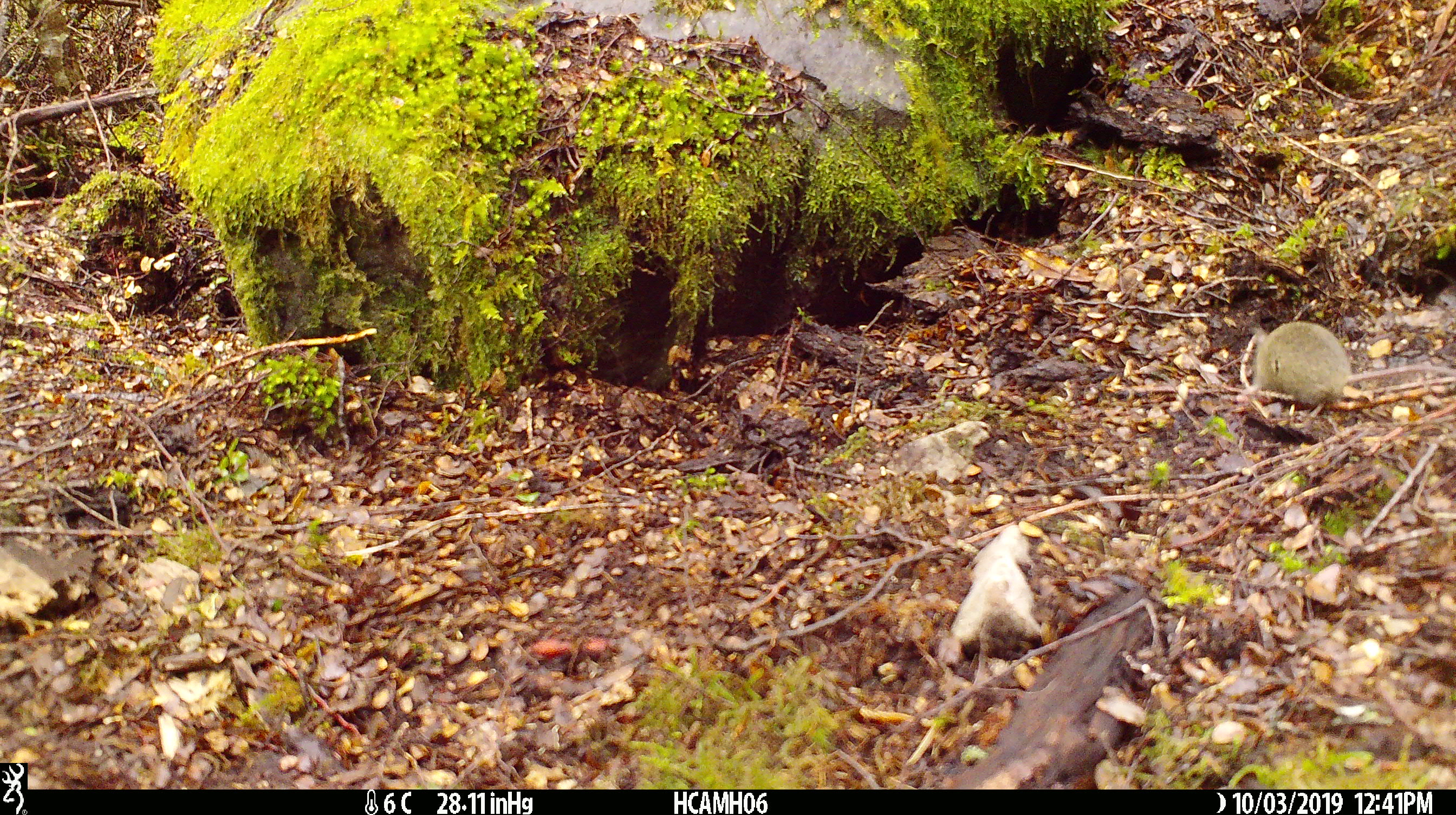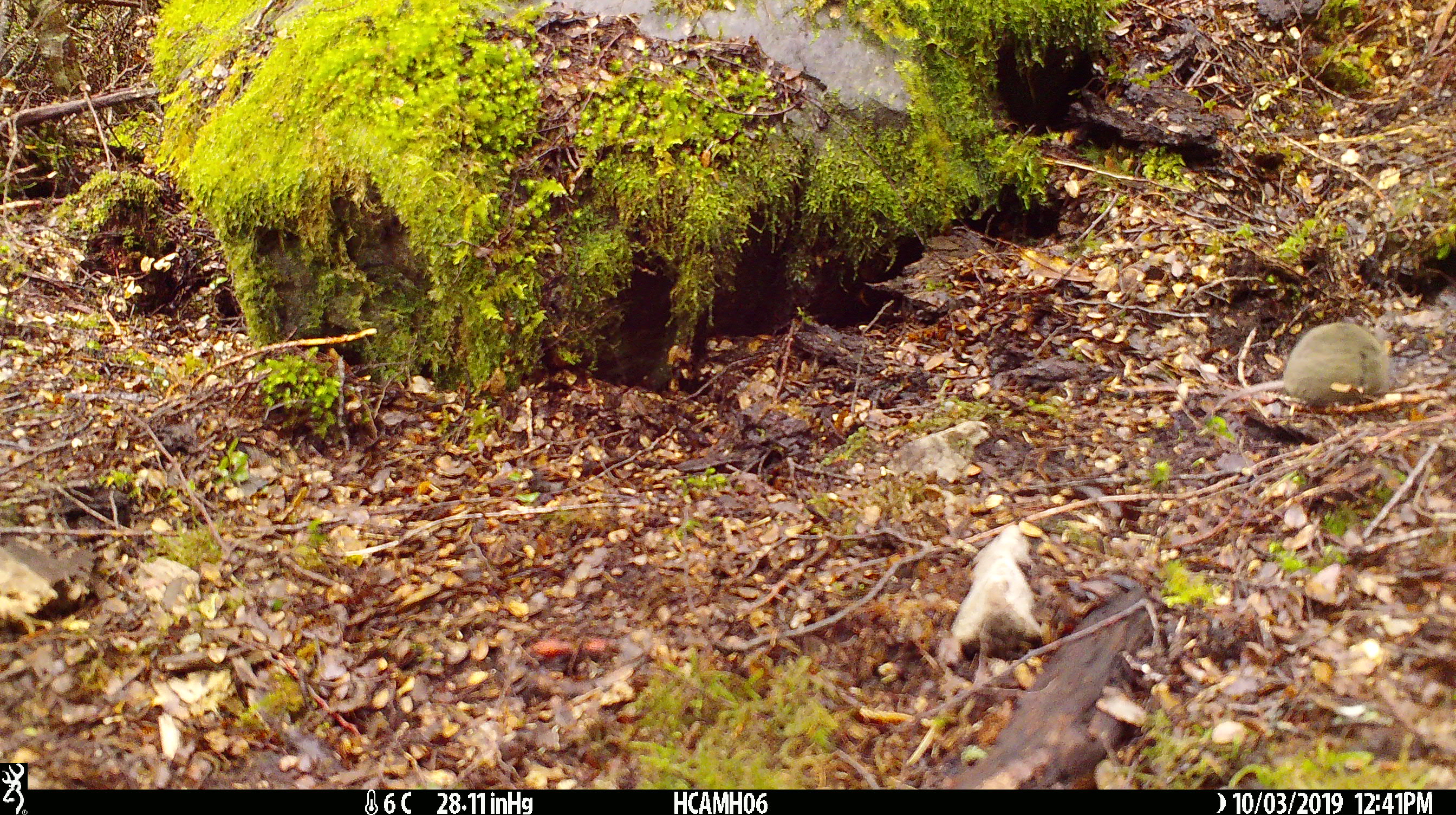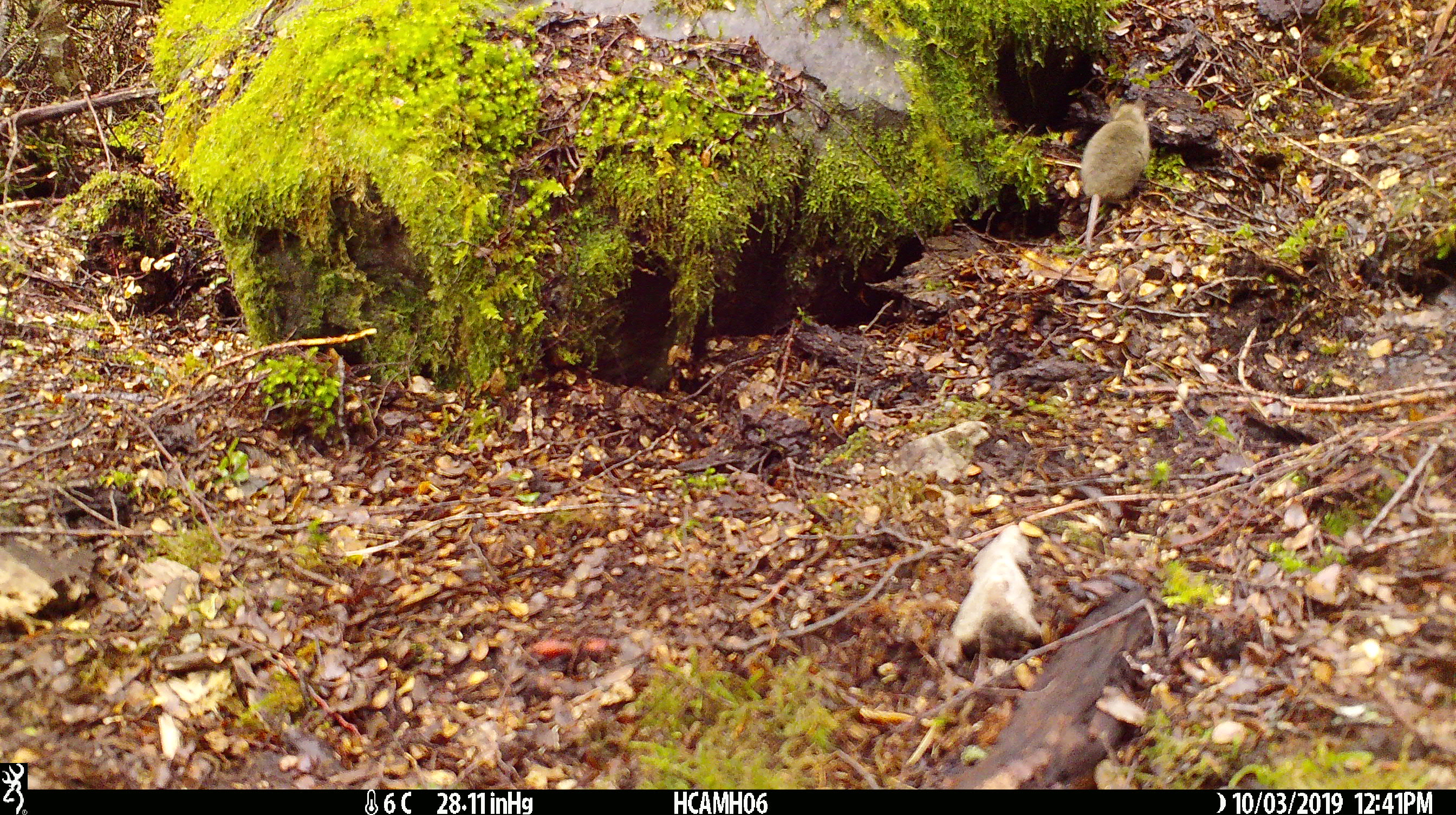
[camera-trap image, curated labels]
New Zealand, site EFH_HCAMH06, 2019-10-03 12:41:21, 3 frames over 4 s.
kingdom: Animalia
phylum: Chordata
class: Mammalia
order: Rodentia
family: Muridae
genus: Mus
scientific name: Mus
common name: mouse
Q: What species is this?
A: Mouse (Mus).